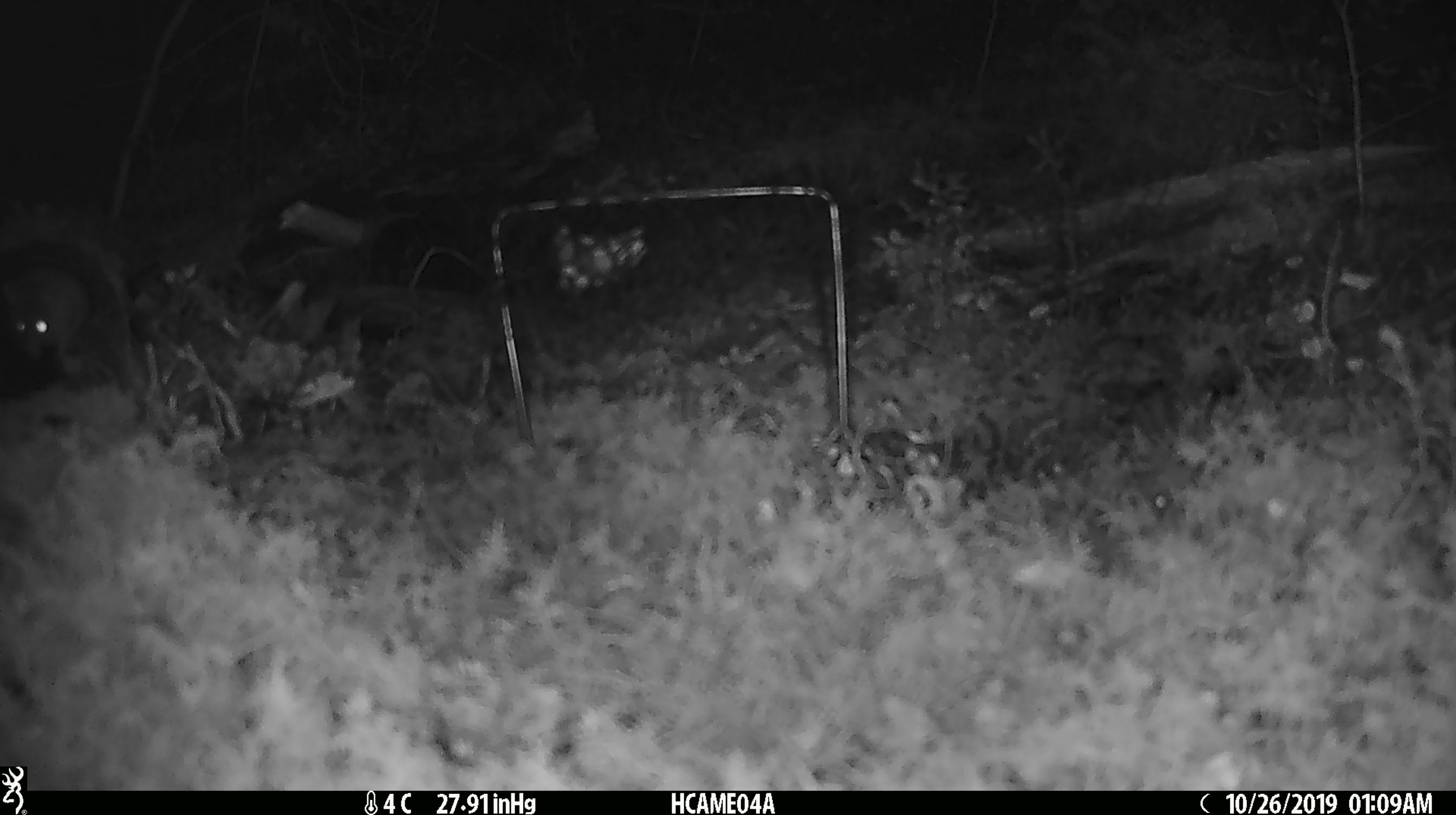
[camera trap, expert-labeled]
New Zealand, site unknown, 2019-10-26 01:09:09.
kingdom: Animalia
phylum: Chordata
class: Mammalia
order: Rodentia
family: Muridae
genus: Mus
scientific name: Mus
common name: mouse